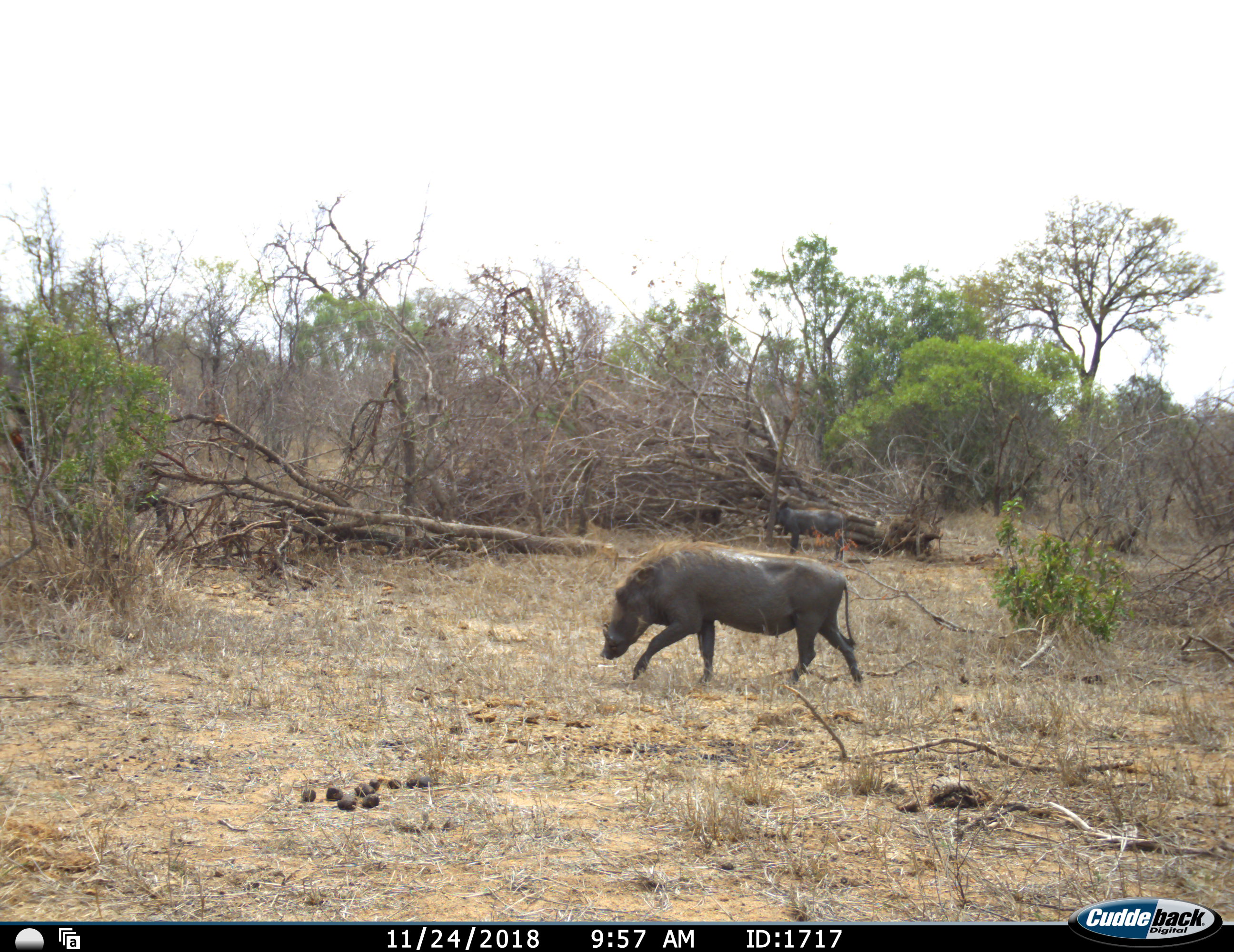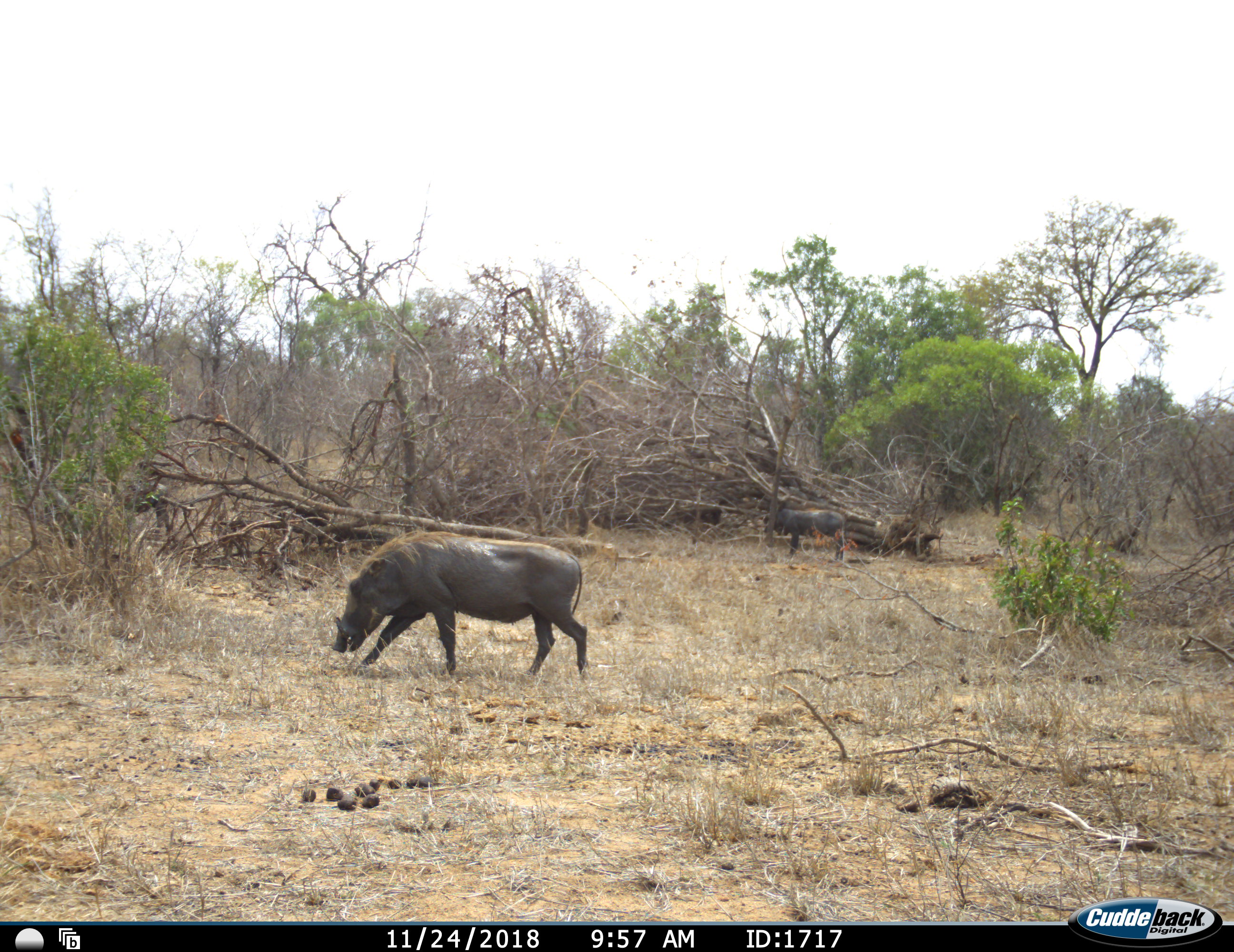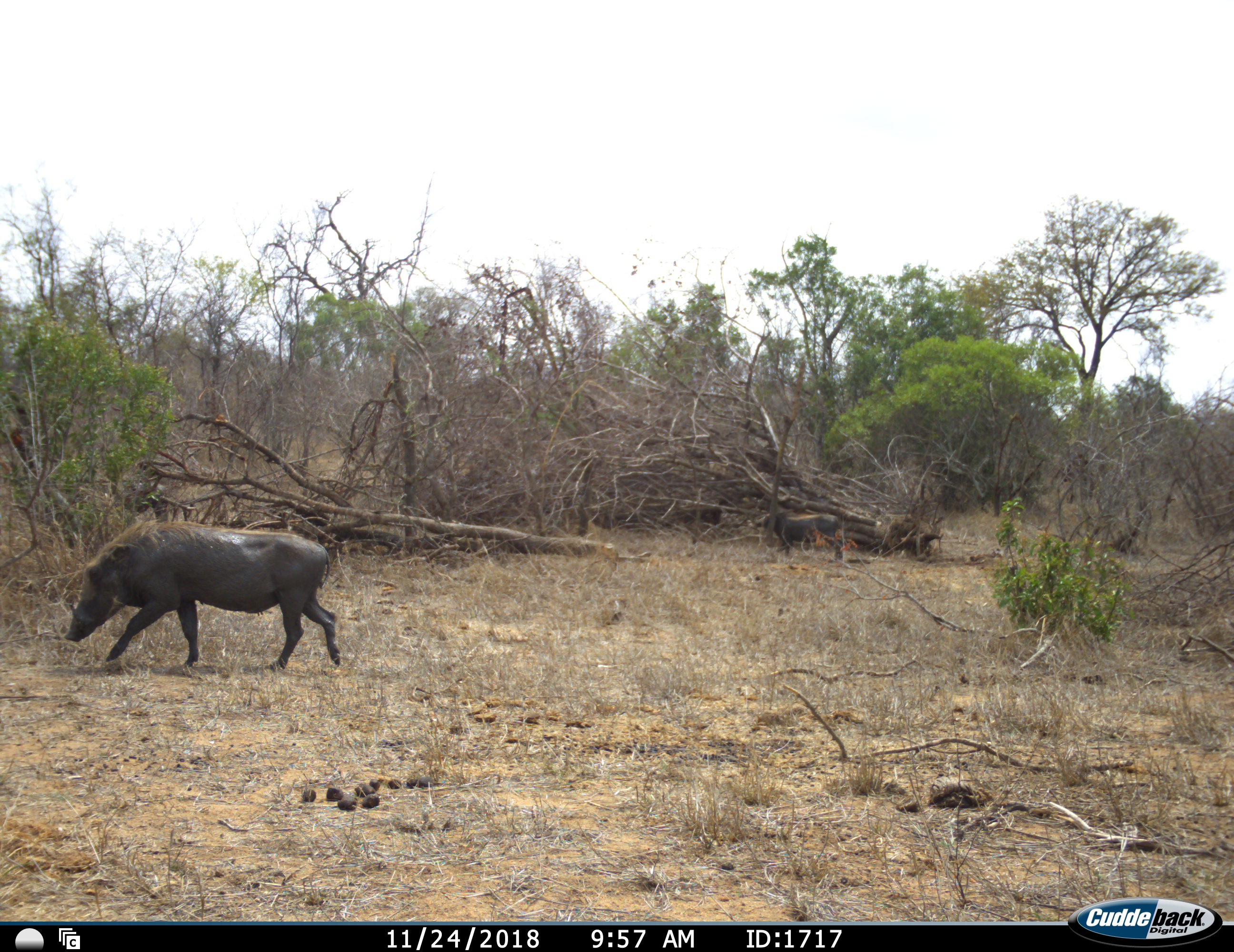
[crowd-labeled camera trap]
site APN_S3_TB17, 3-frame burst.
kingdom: Animalia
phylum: Chordata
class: Mammalia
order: Artiodactyla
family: Suidae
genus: Phacochoerus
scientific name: Phacochoerus africanus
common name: warthog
Warthog (Phacochoerus africanus), count 2. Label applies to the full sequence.